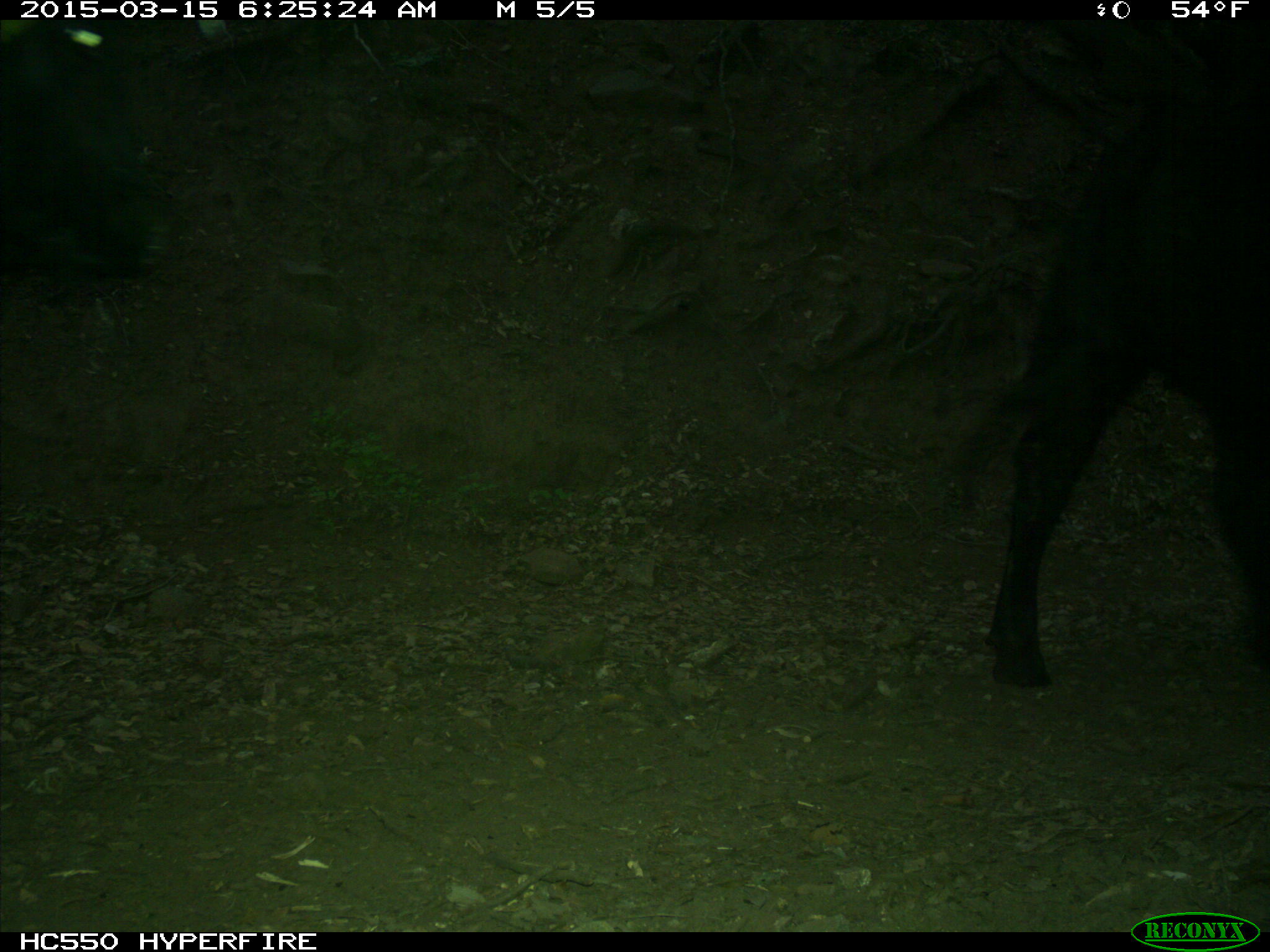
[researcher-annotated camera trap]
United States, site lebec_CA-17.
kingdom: Animalia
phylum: Chordata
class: Mammalia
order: Artiodactyla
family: Bovidae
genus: Bos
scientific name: Bos taurus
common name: domestic cow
Bos taurus (domestic cow).